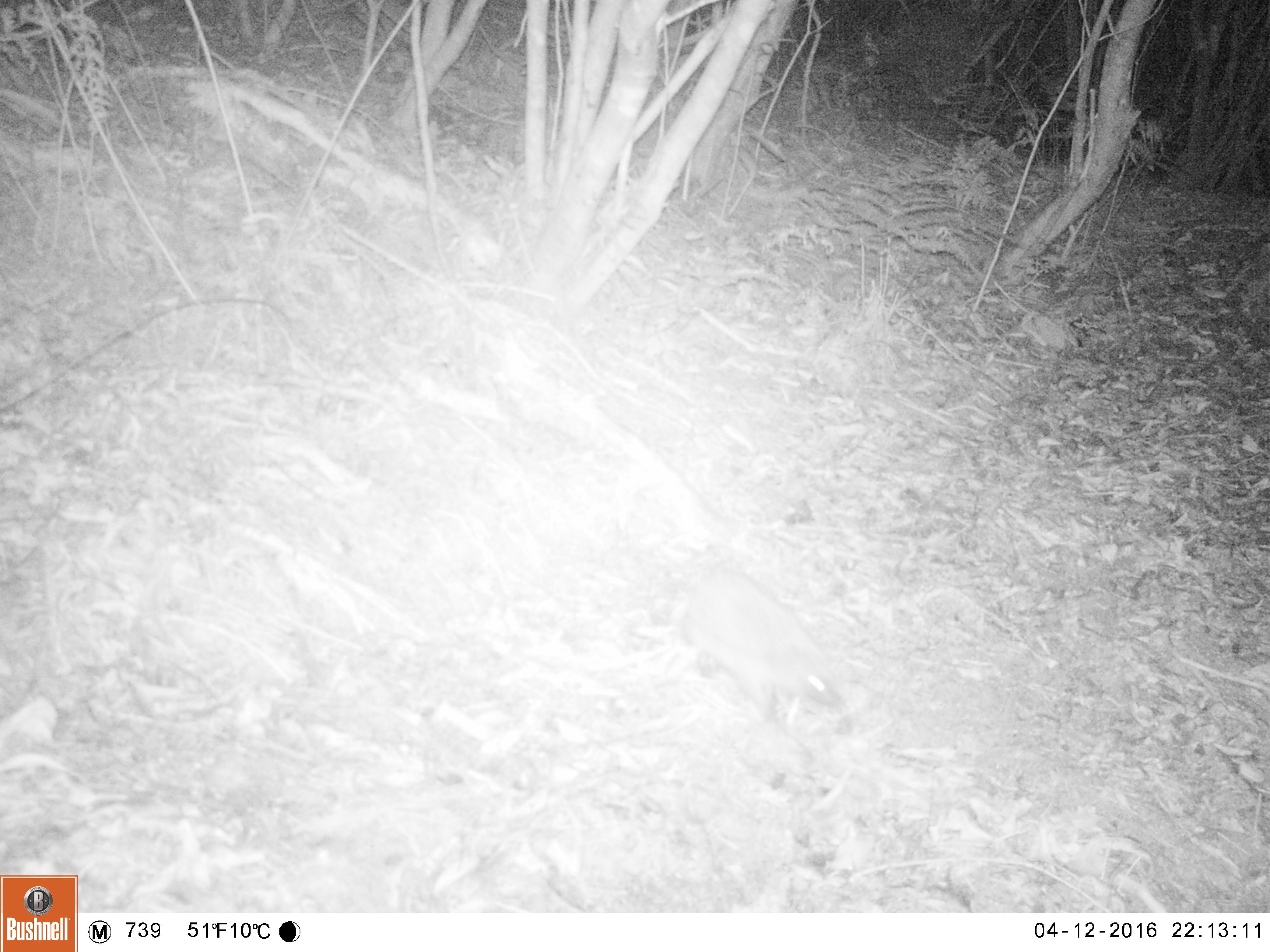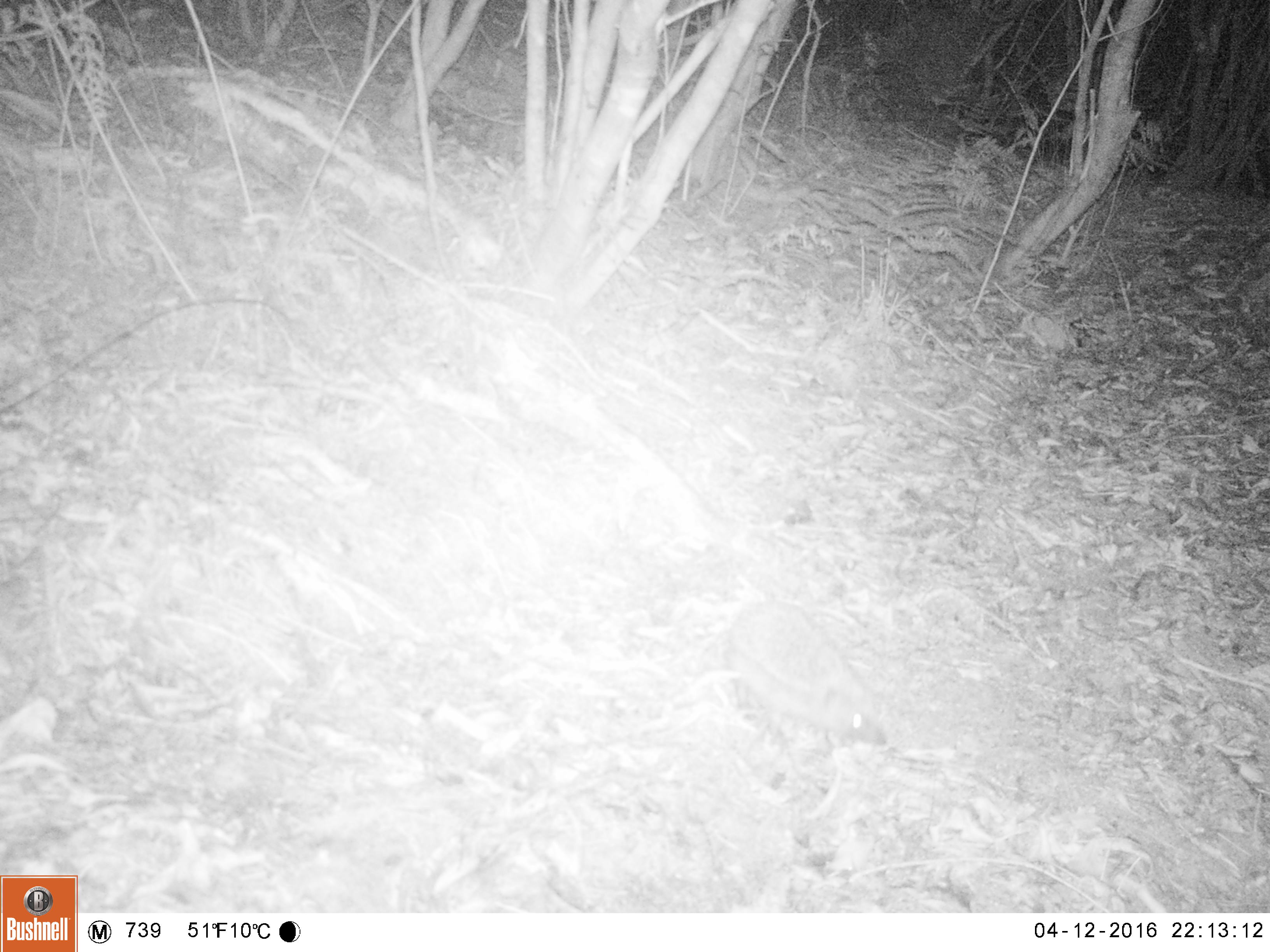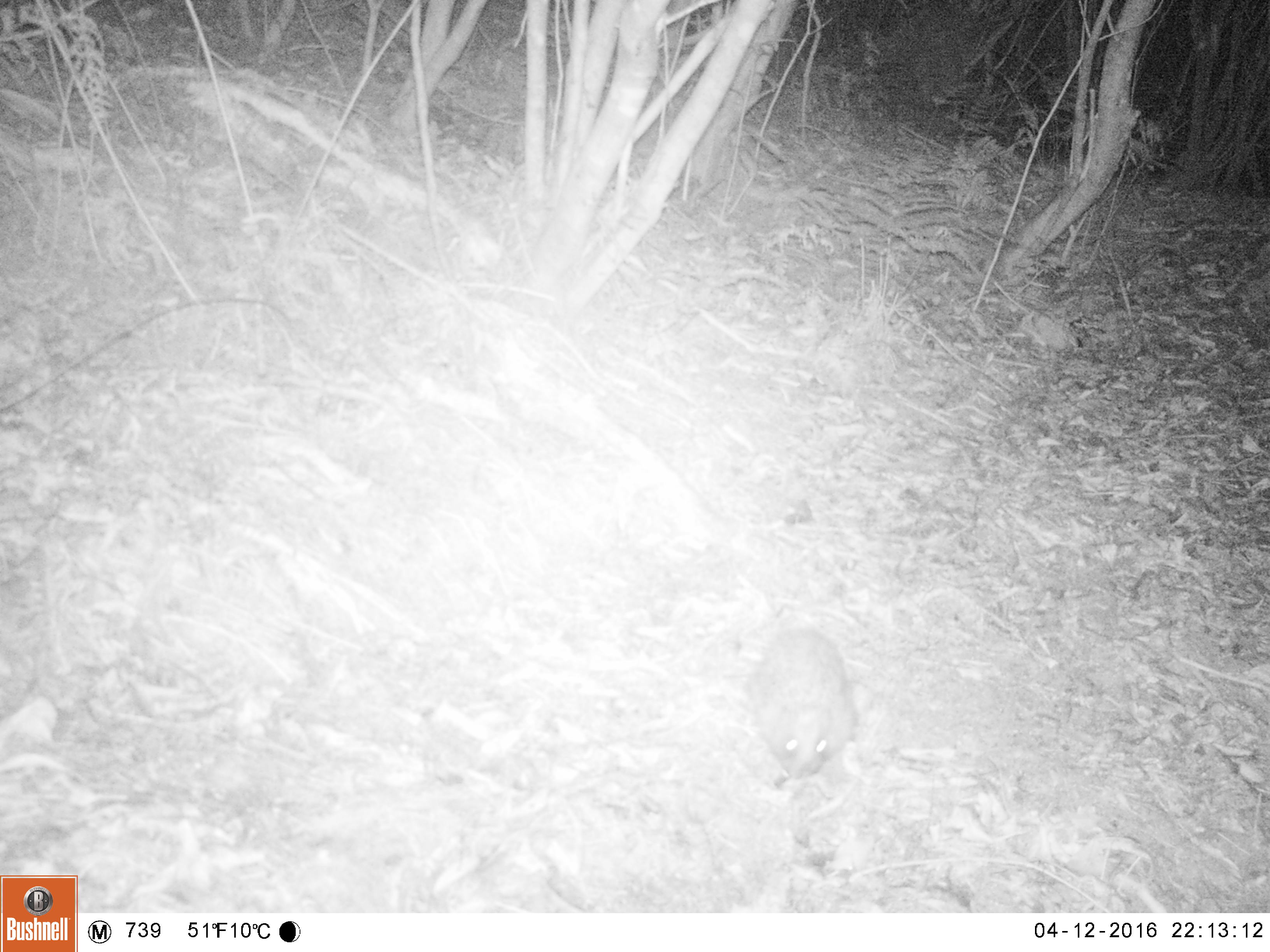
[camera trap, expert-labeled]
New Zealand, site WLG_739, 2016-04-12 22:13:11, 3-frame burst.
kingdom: Animalia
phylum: Chordata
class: Mammalia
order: Eulipotyphla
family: Erinaceidae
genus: Erinaceus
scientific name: Erinaceus europaeus europaeus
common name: european hedgehog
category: hedgehog